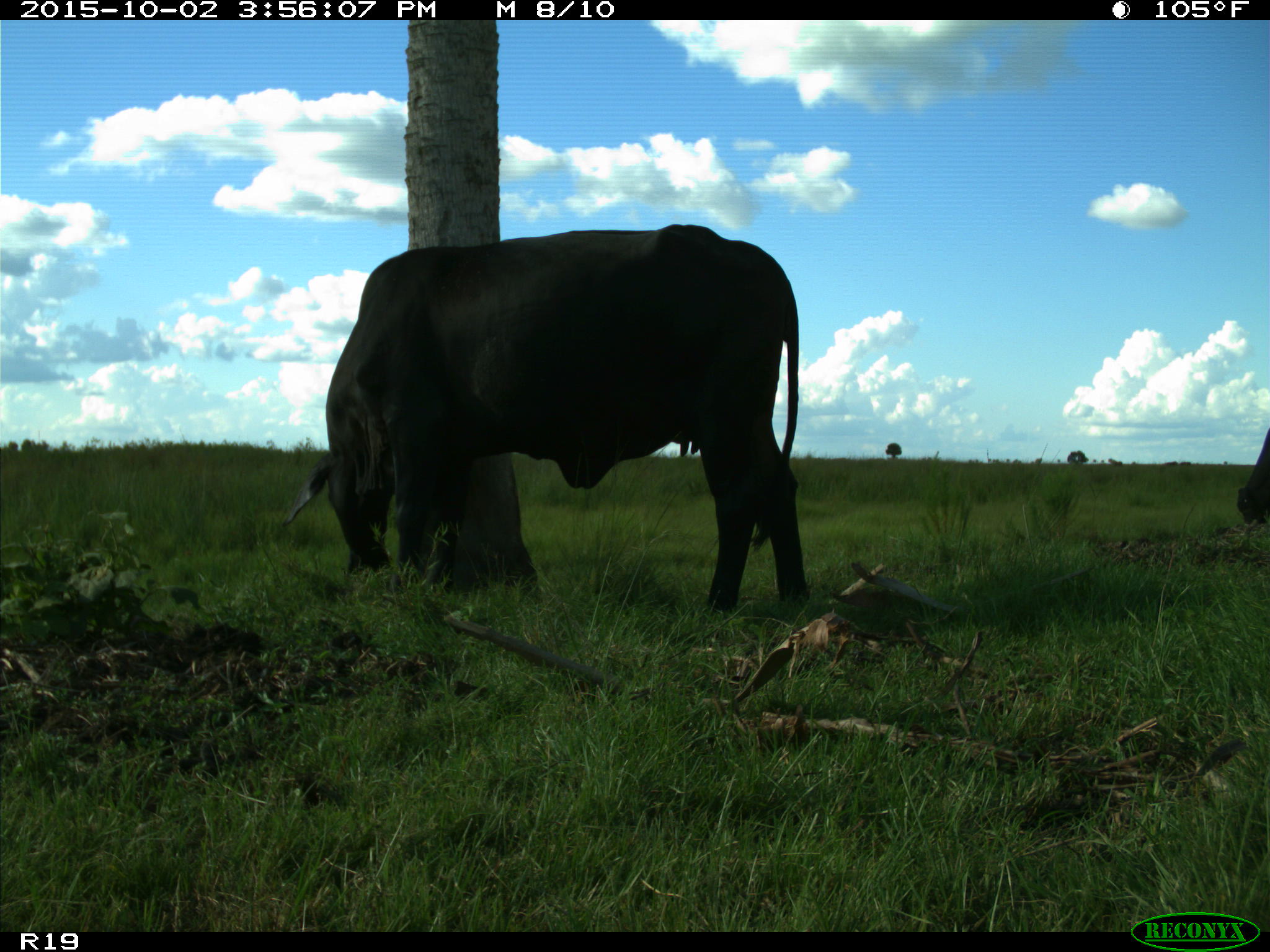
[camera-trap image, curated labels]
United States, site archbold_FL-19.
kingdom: Animalia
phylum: Chordata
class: Mammalia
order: Artiodactyla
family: Bovidae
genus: Bos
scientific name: Bos taurus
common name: domestic cow